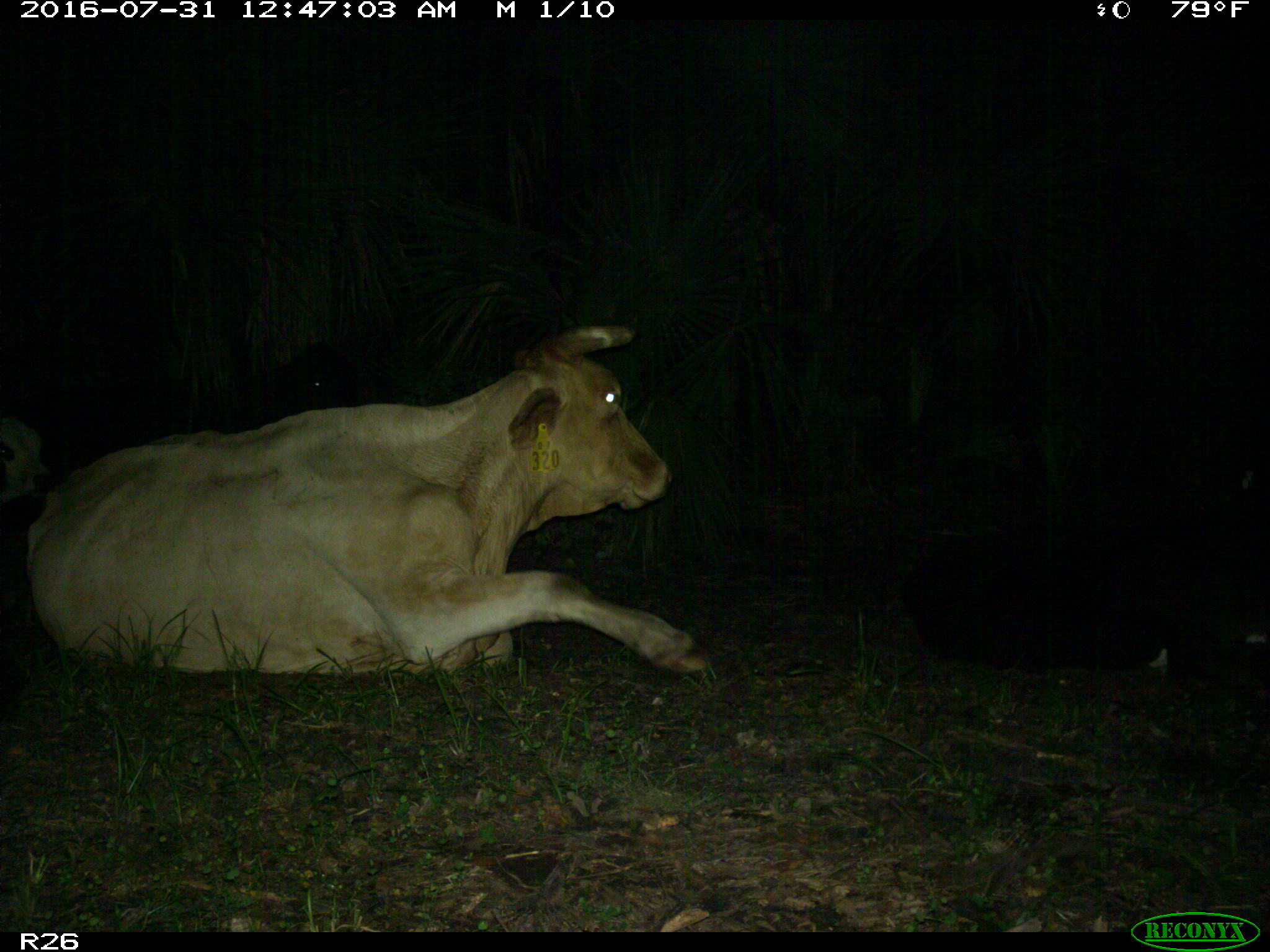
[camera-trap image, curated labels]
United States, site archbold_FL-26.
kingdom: Animalia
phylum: Chordata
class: Mammalia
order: Artiodactyla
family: Bovidae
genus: Bos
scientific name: Bos taurus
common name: domestic cow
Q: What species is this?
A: Bos taurus (domestic cow).